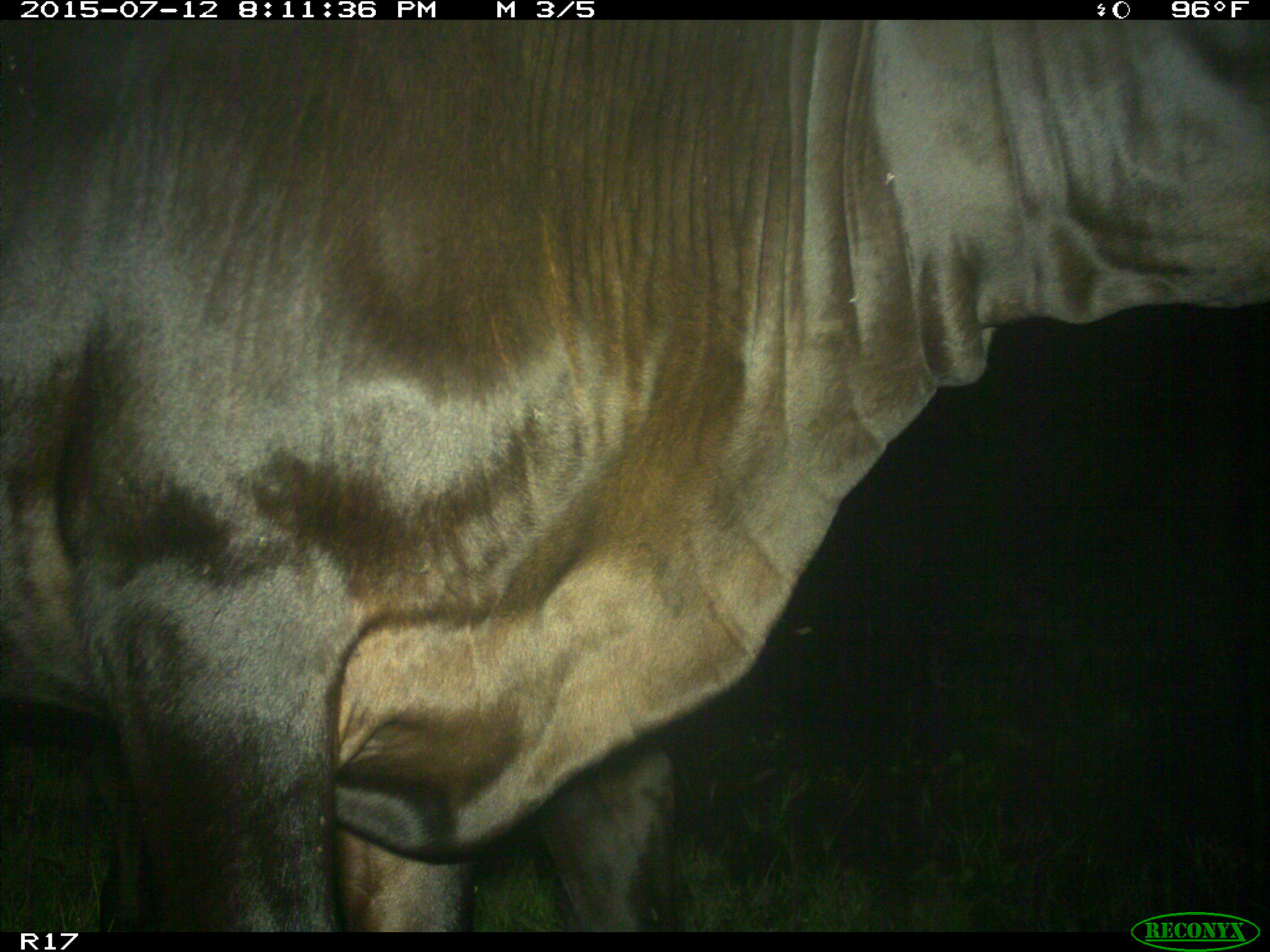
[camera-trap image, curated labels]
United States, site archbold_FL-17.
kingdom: Animalia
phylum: Chordata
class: Mammalia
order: Artiodactyla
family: Bovidae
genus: Bos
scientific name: Bos taurus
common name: domestic cow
Bos taurus (domestic cow).